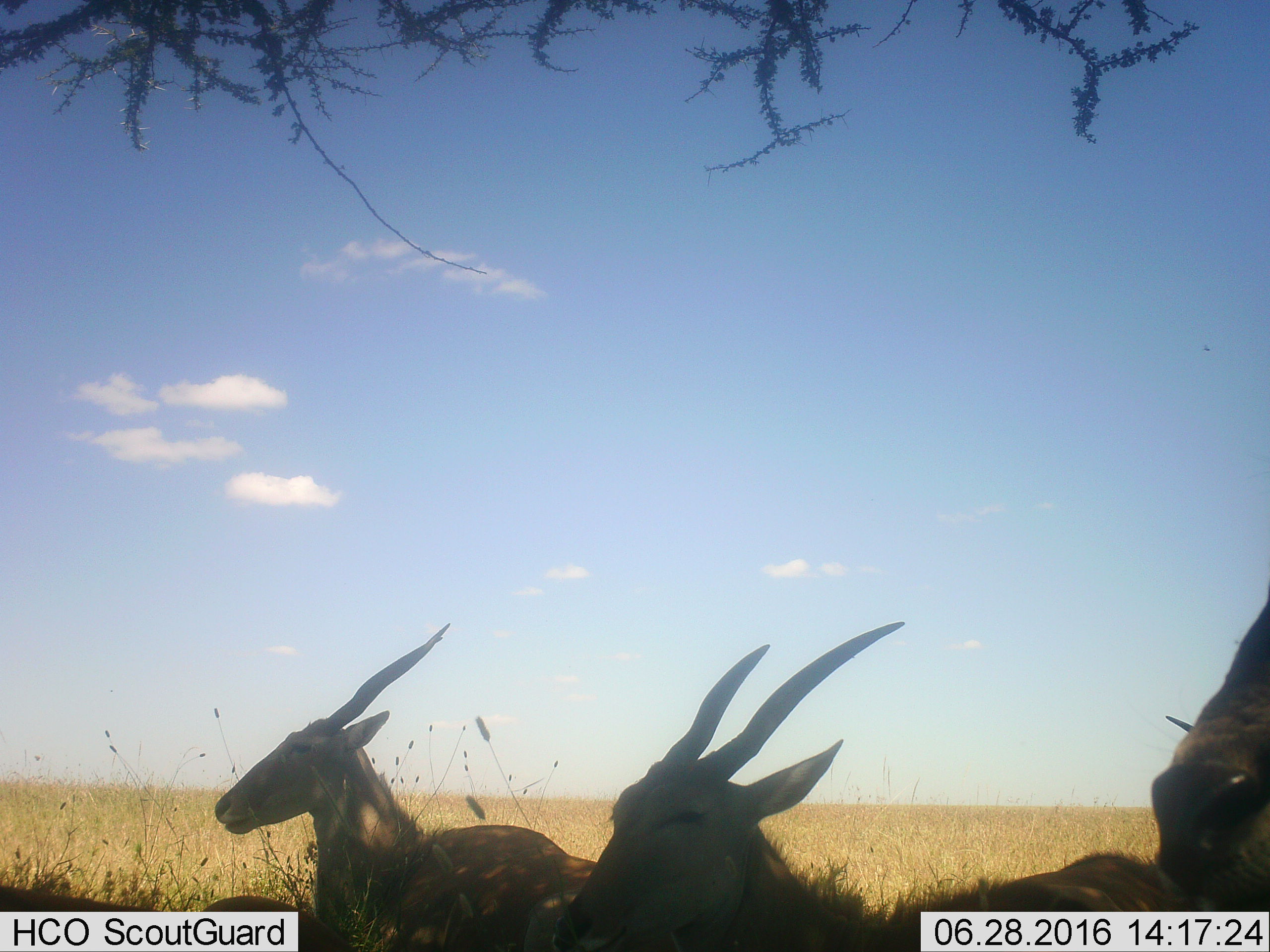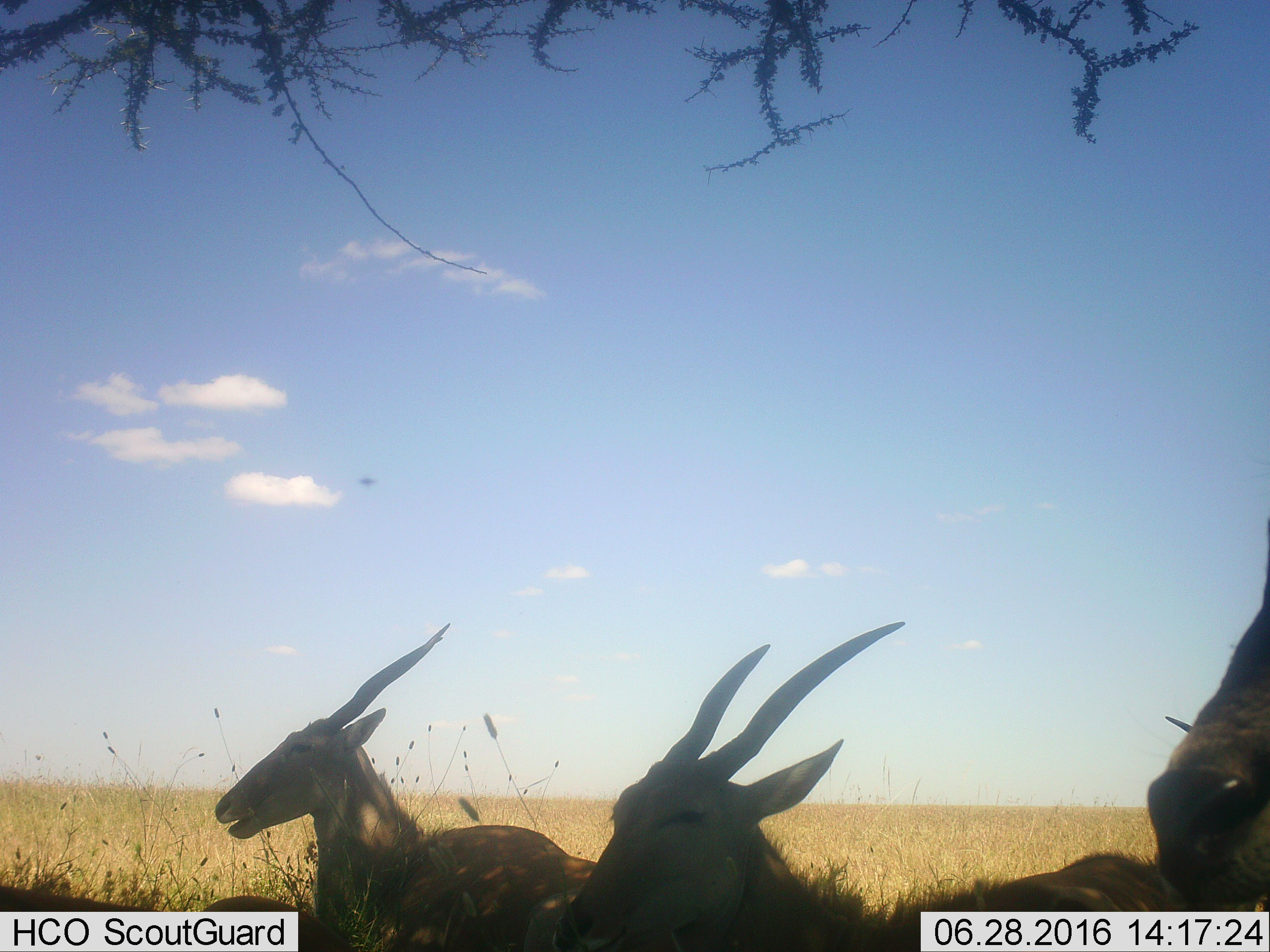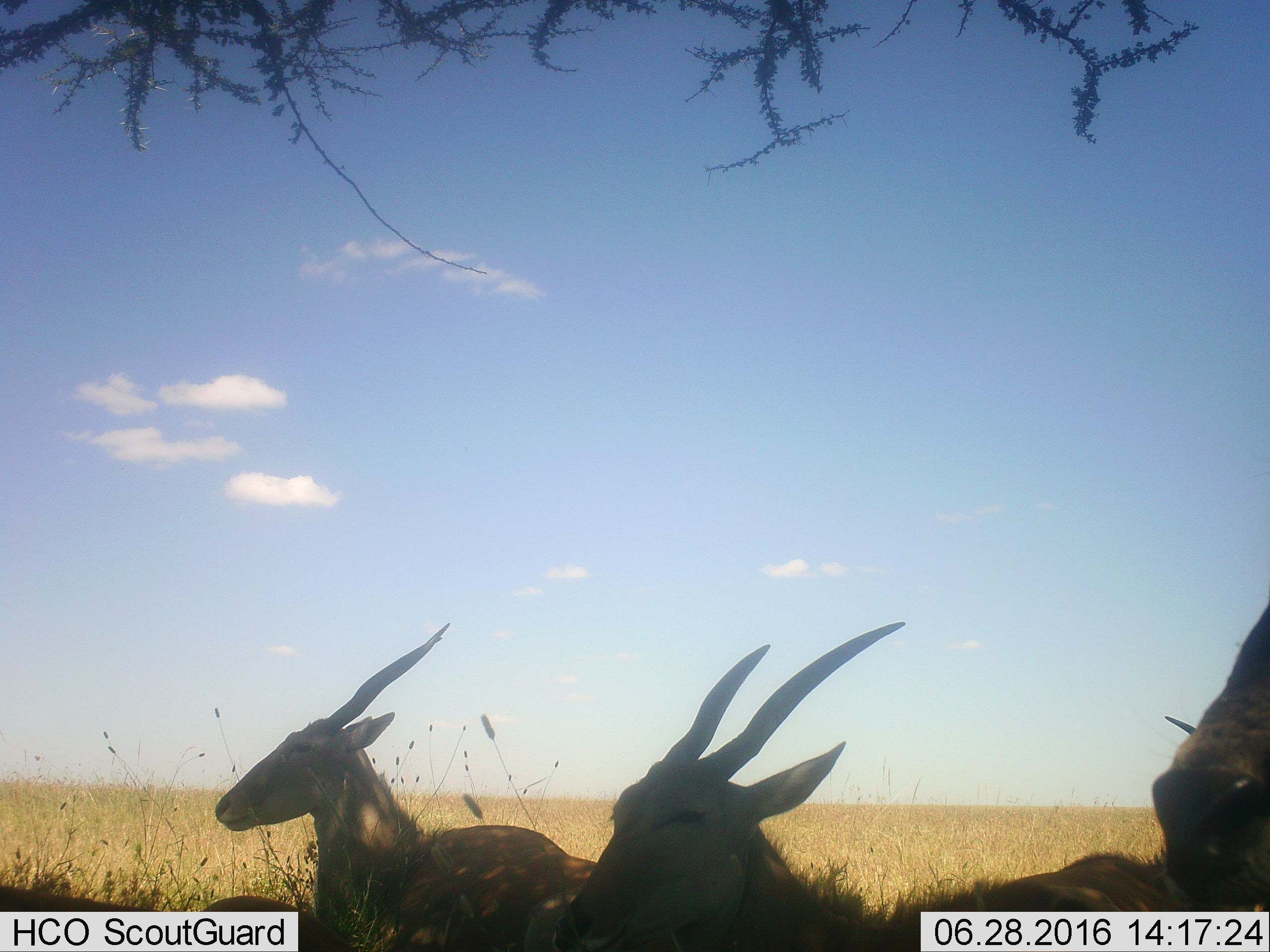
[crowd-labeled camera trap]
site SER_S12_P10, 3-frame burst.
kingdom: Animalia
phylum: Chordata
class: Mammalia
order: Artiodactyla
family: Bovidae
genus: Tragelaphus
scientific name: Tragelaphus oryx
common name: eland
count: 4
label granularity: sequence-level